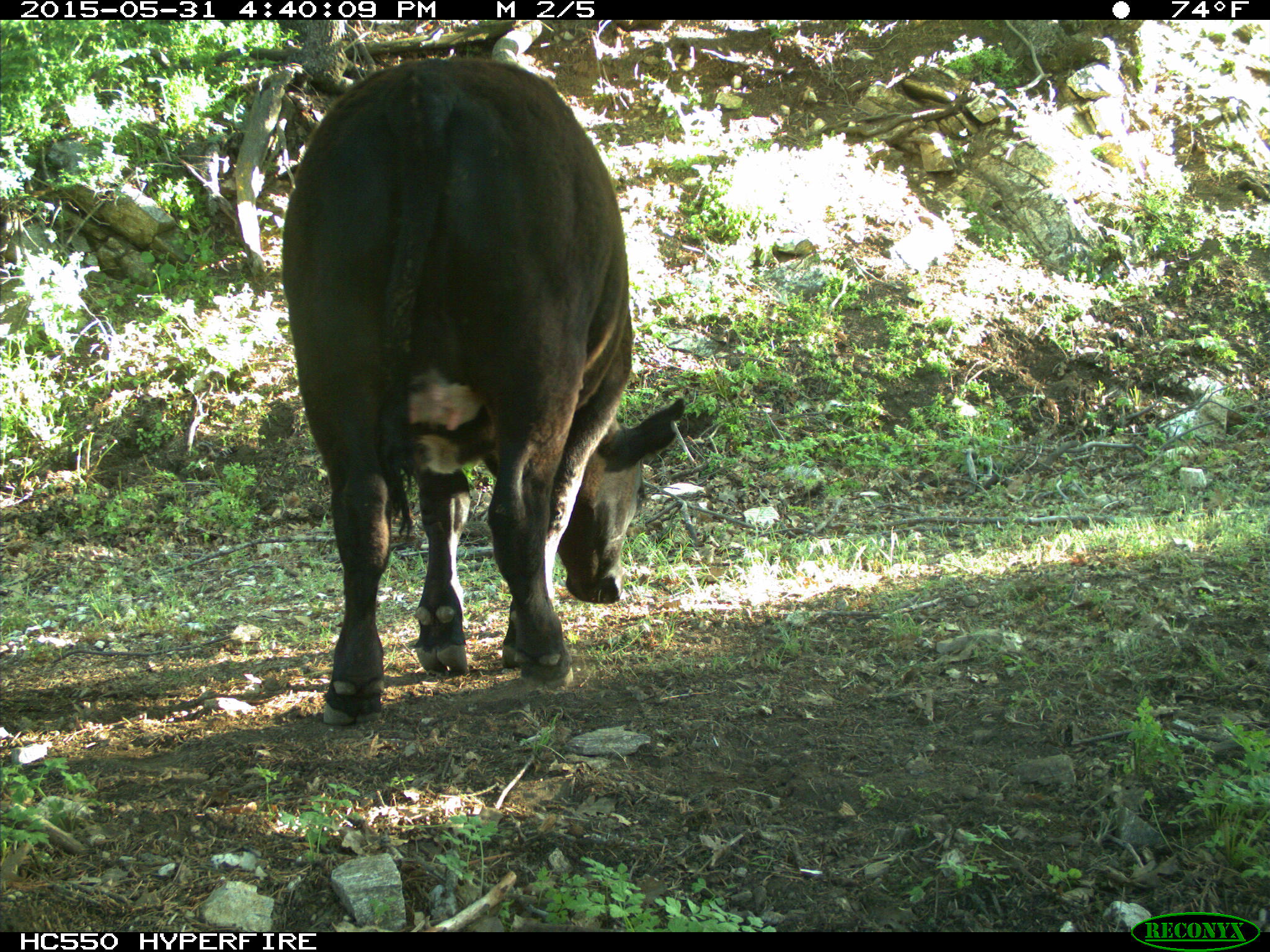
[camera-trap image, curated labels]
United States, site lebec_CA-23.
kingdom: Animalia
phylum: Chordata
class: Mammalia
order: Artiodactyla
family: Bovidae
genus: Bos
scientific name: Bos taurus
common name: domestic cow